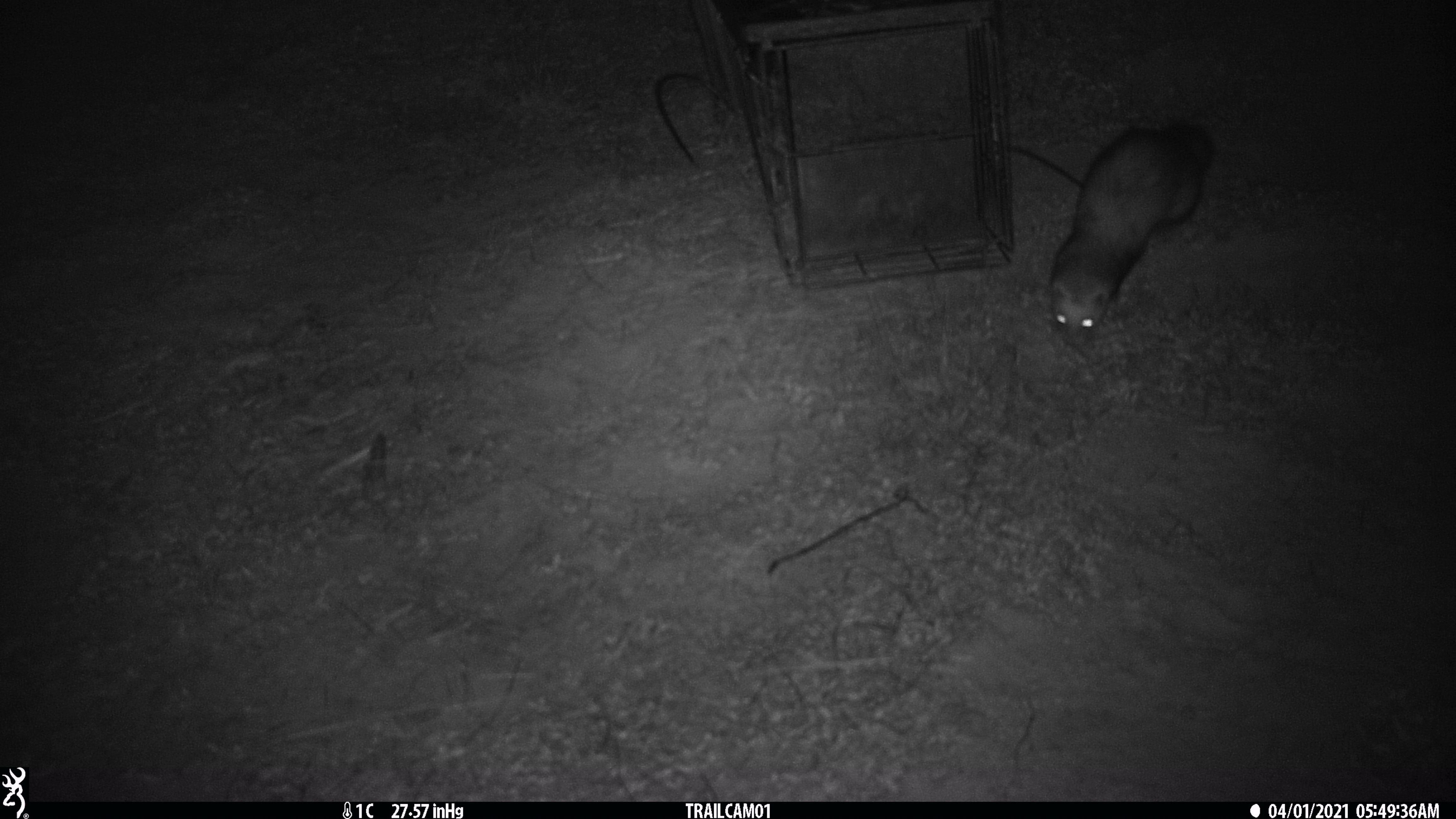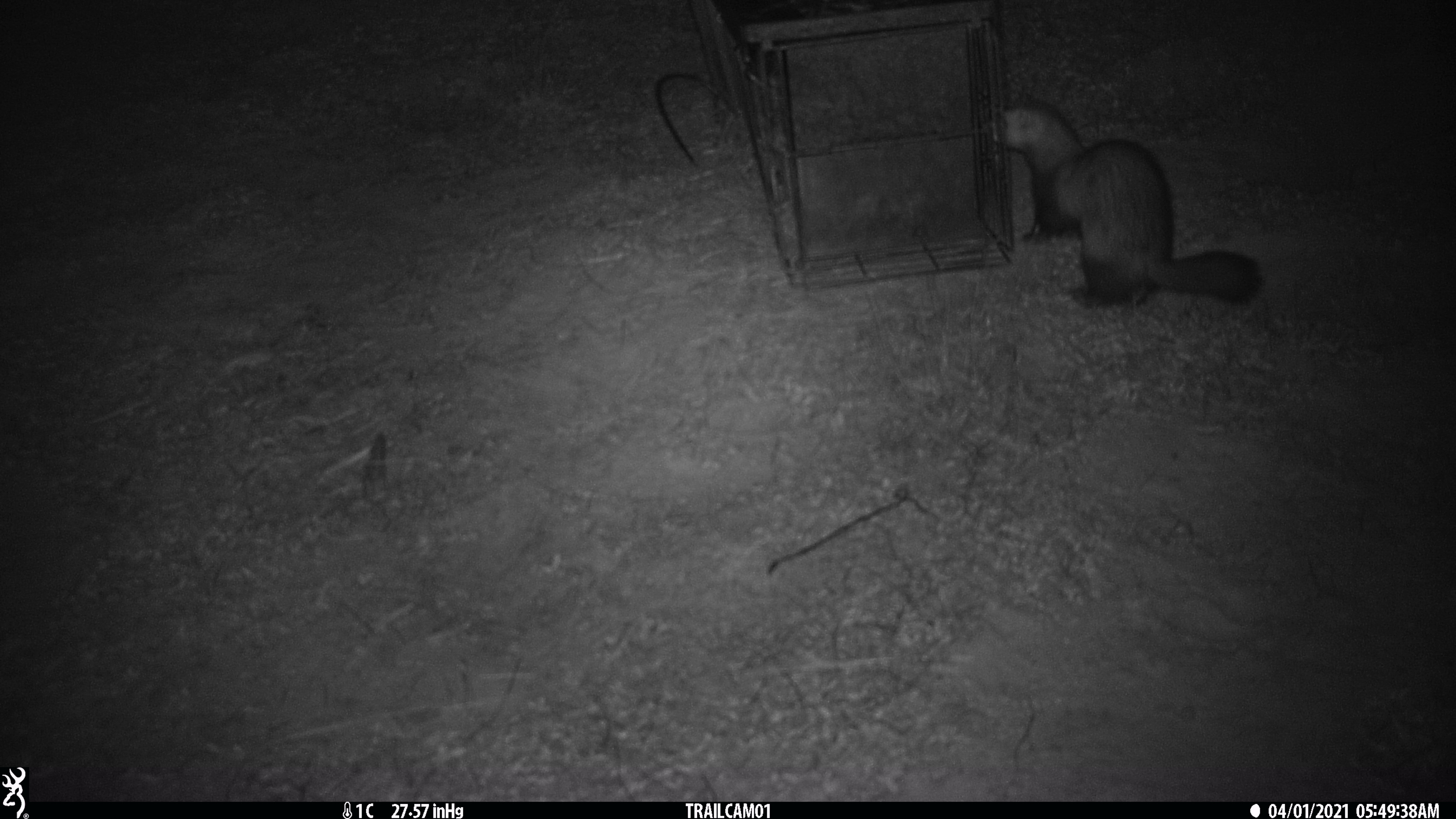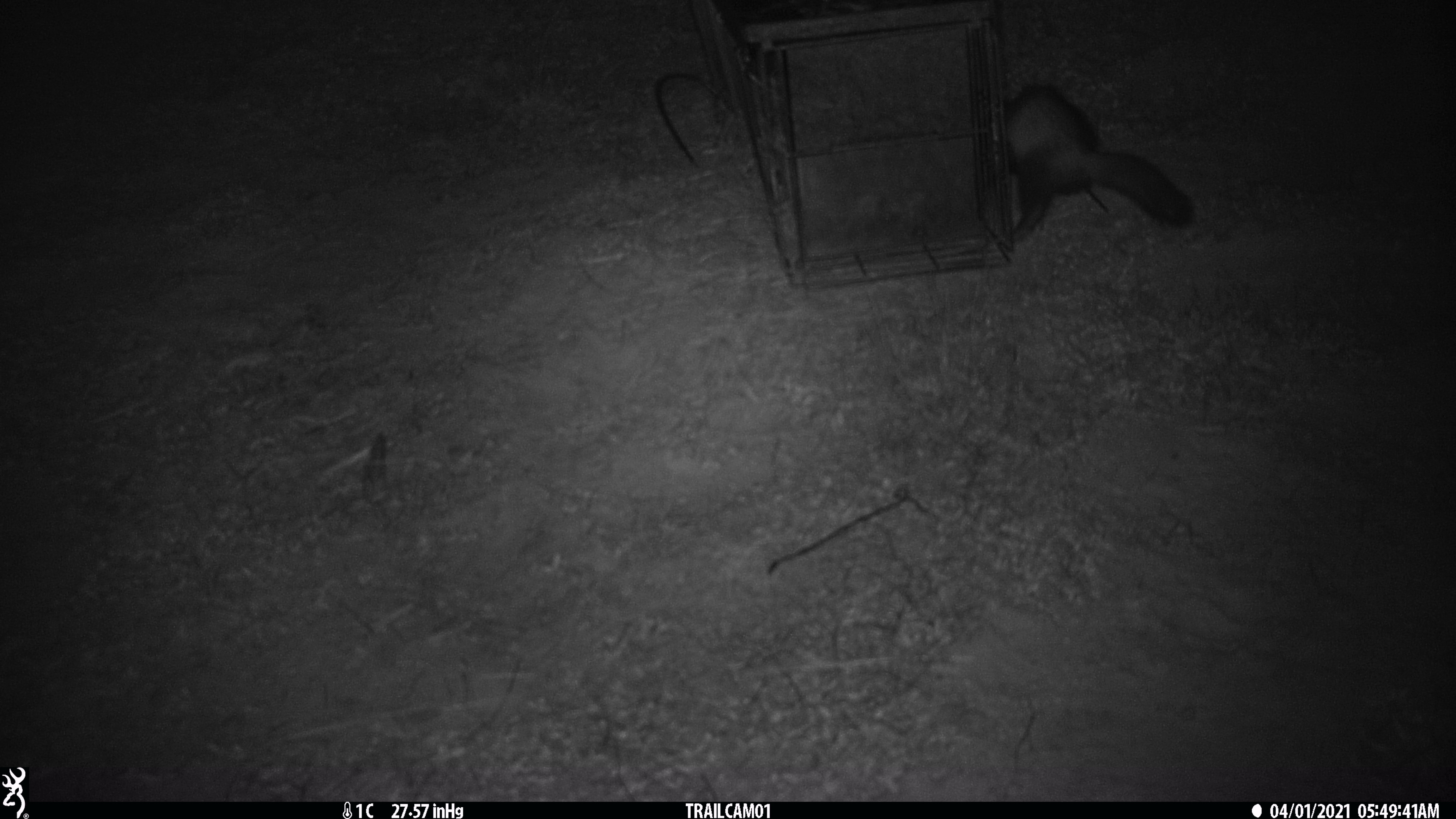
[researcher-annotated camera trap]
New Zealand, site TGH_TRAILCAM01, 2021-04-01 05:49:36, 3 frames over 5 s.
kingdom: Animalia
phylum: Chordata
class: Mammalia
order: Carnivora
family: Mustelidae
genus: Mustela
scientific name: Mustela furo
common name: ferret